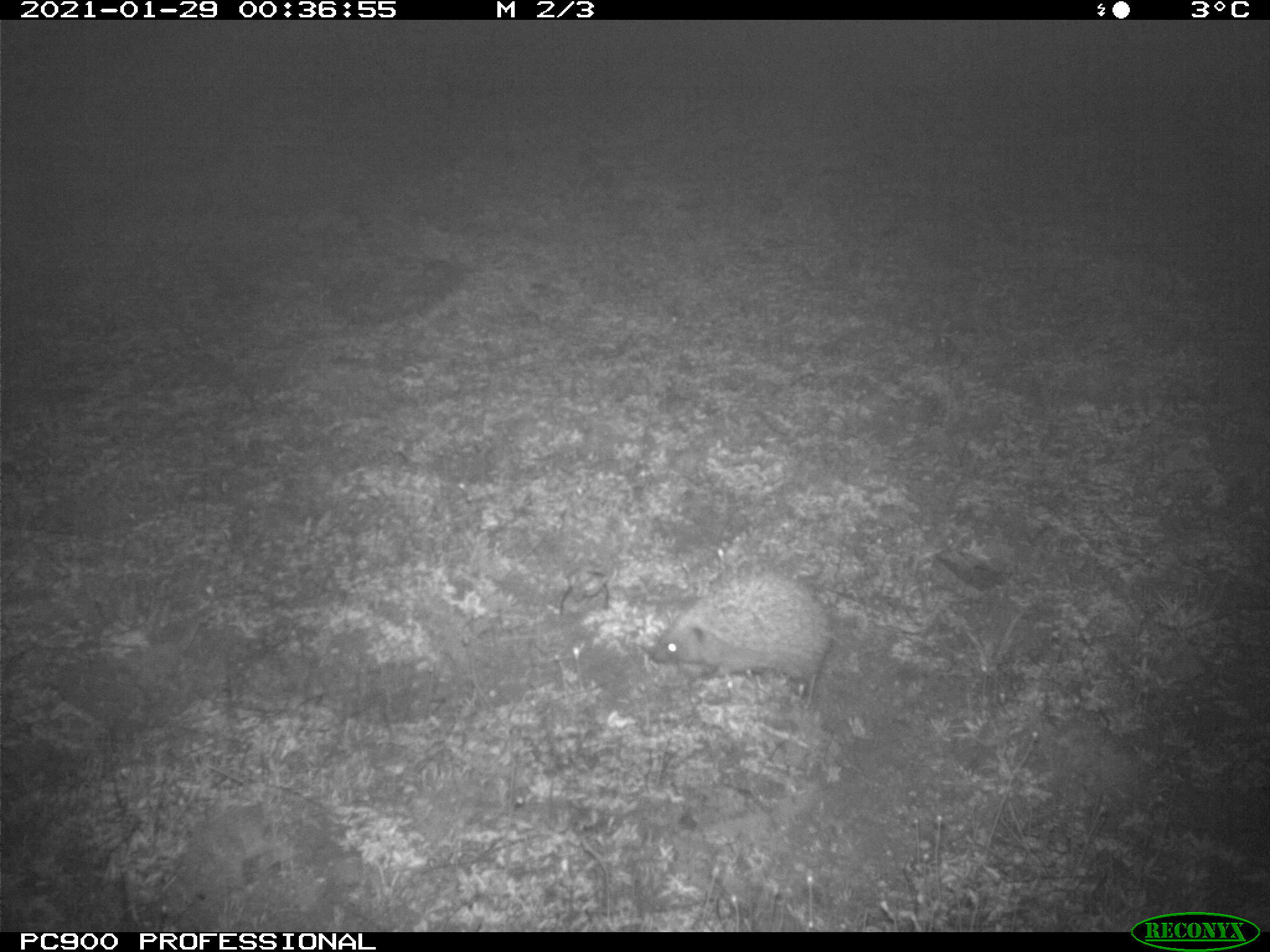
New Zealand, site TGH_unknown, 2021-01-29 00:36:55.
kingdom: Animalia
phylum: Chordata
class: Mammalia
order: Eulipotyphla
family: Erinaceidae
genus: Erinaceus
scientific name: Erinaceus europaeus europaeus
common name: european hedgehog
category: hedgehog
Hedgehog (european hedgehog) (Erinaceus europaeus europaeus).